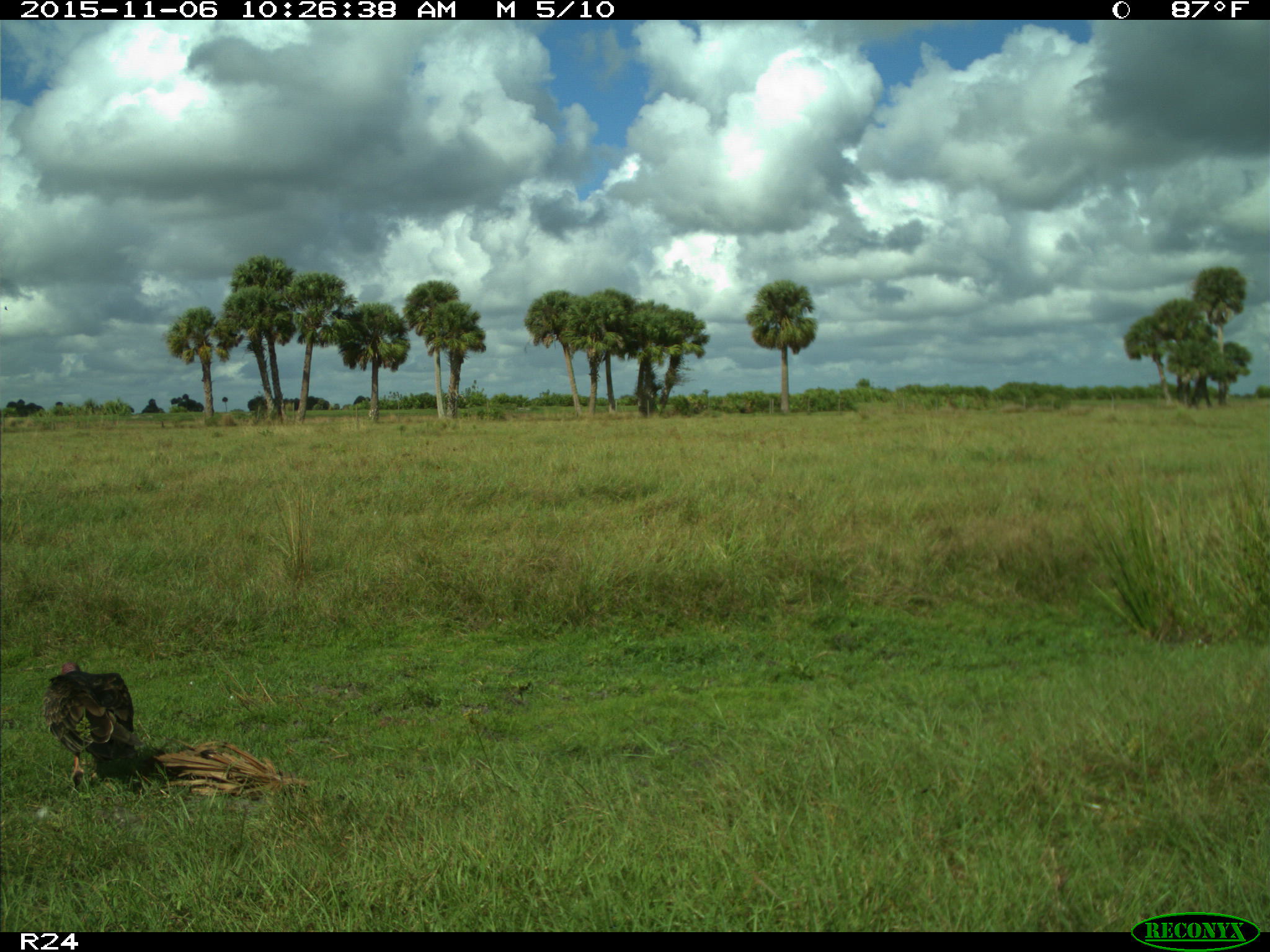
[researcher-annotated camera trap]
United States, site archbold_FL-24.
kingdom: Animalia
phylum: Chordata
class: Aves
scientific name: Aves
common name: birds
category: unidentified bird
Unidentified bird (birds) (Aves).